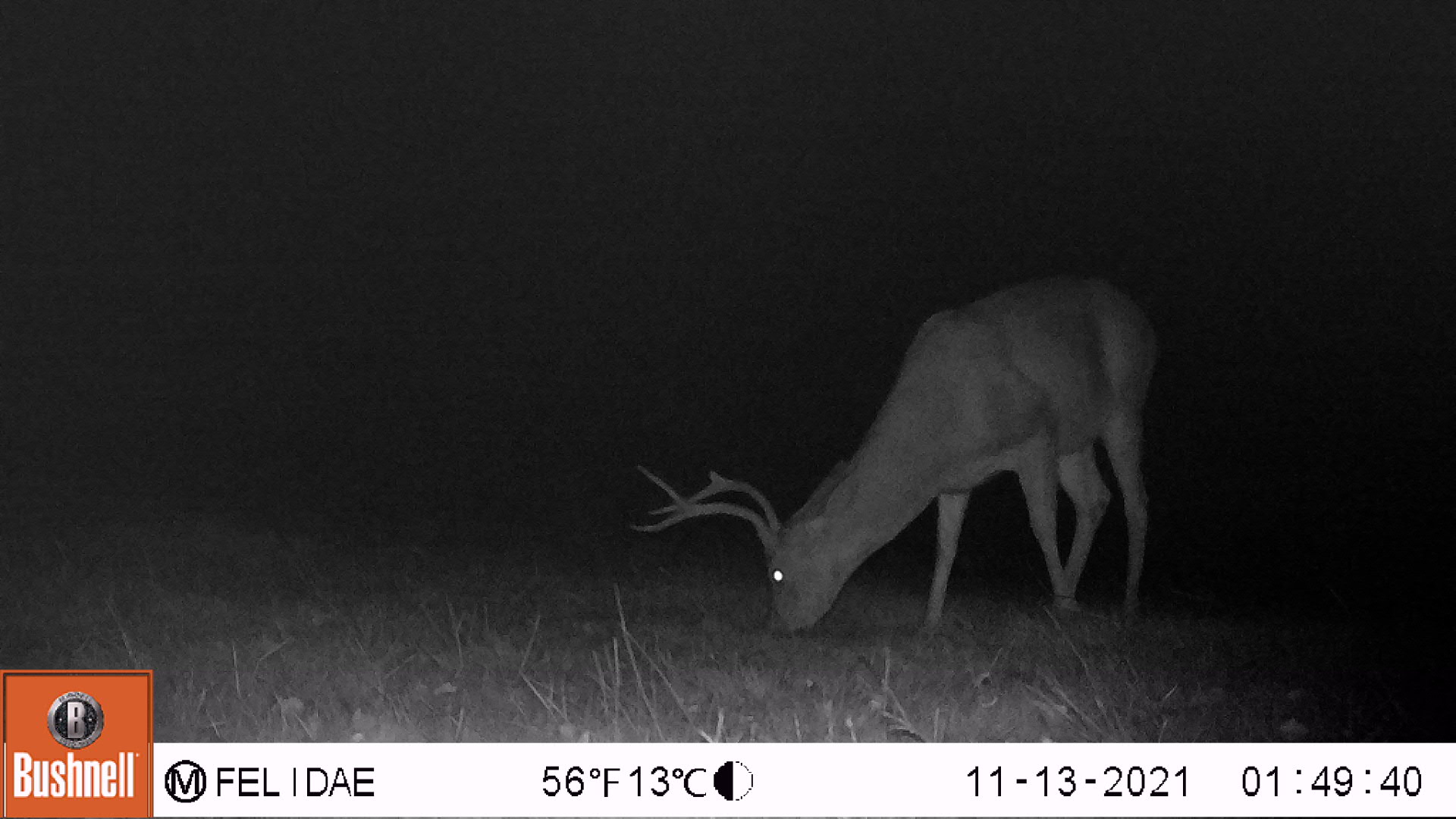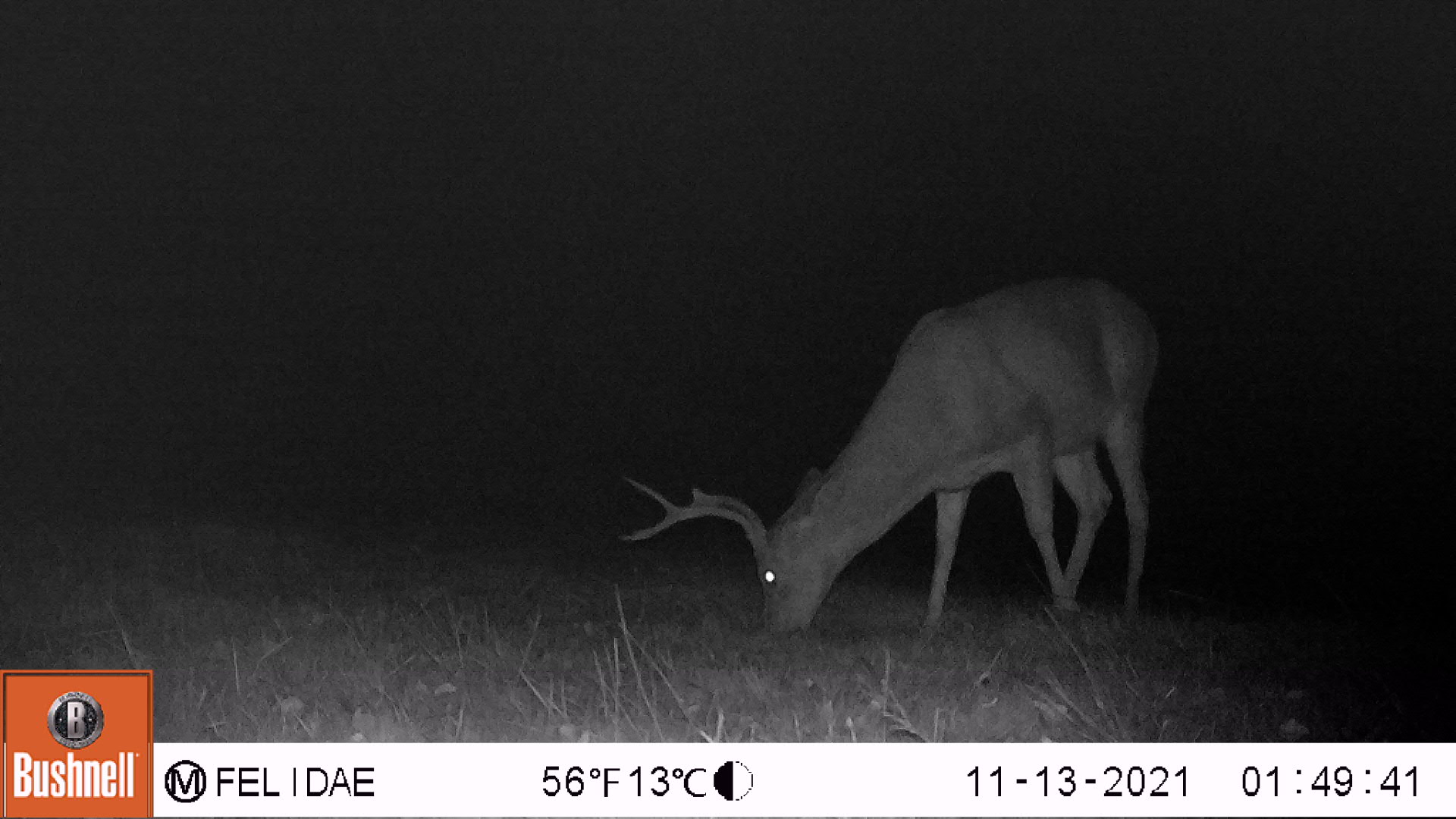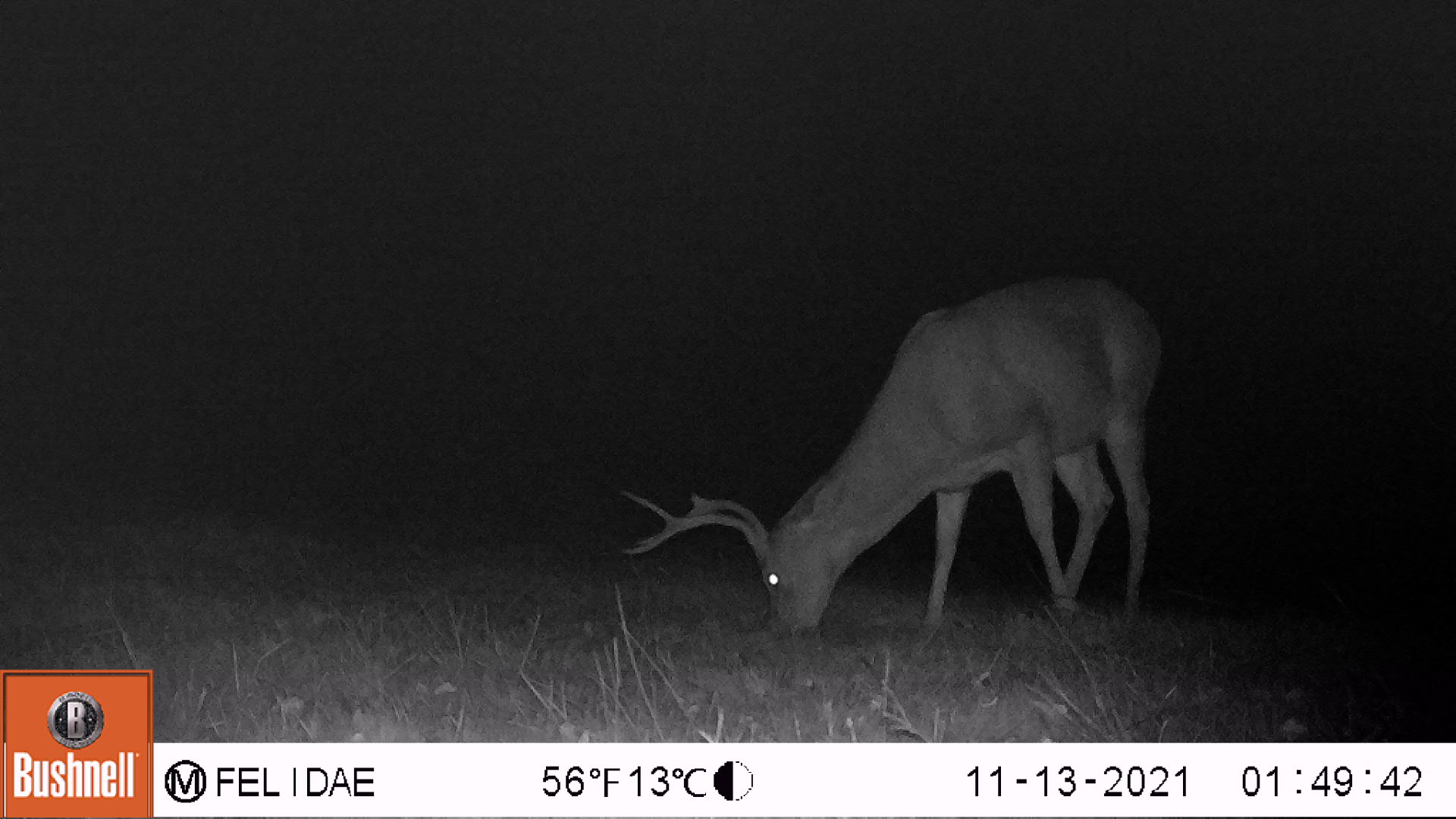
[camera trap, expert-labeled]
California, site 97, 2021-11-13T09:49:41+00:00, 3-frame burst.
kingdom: Animalia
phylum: Chordata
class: Mammalia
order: Artiodactyla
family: Cervidae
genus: Odocoileus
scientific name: Odocoileus hemionus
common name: mule deer